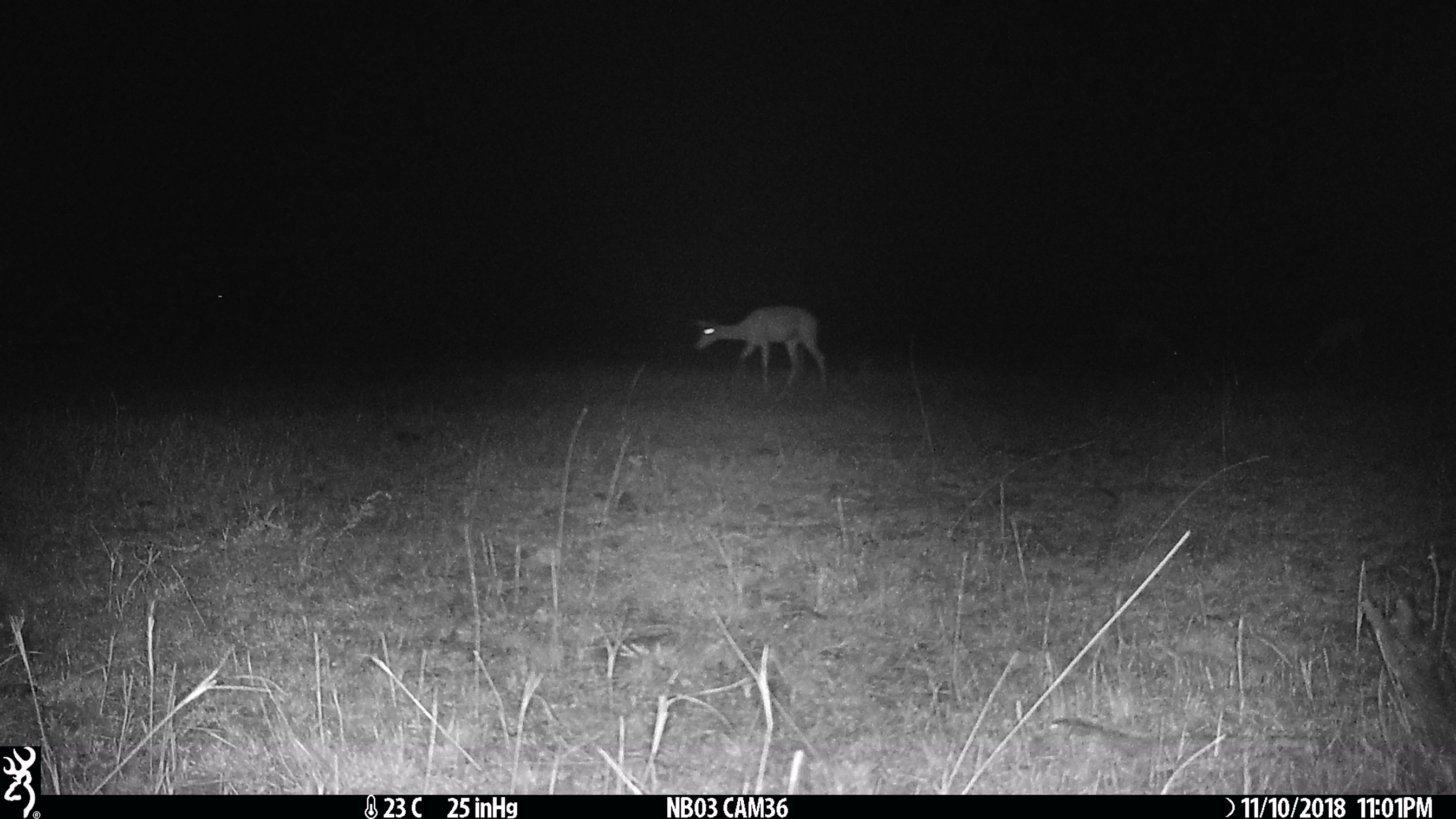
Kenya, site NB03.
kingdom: Animalia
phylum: Chordata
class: Mammalia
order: Artiodactyla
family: Bovidae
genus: Aepyceros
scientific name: Aepyceros melampus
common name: impala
Impala (Aepyceros melampus).